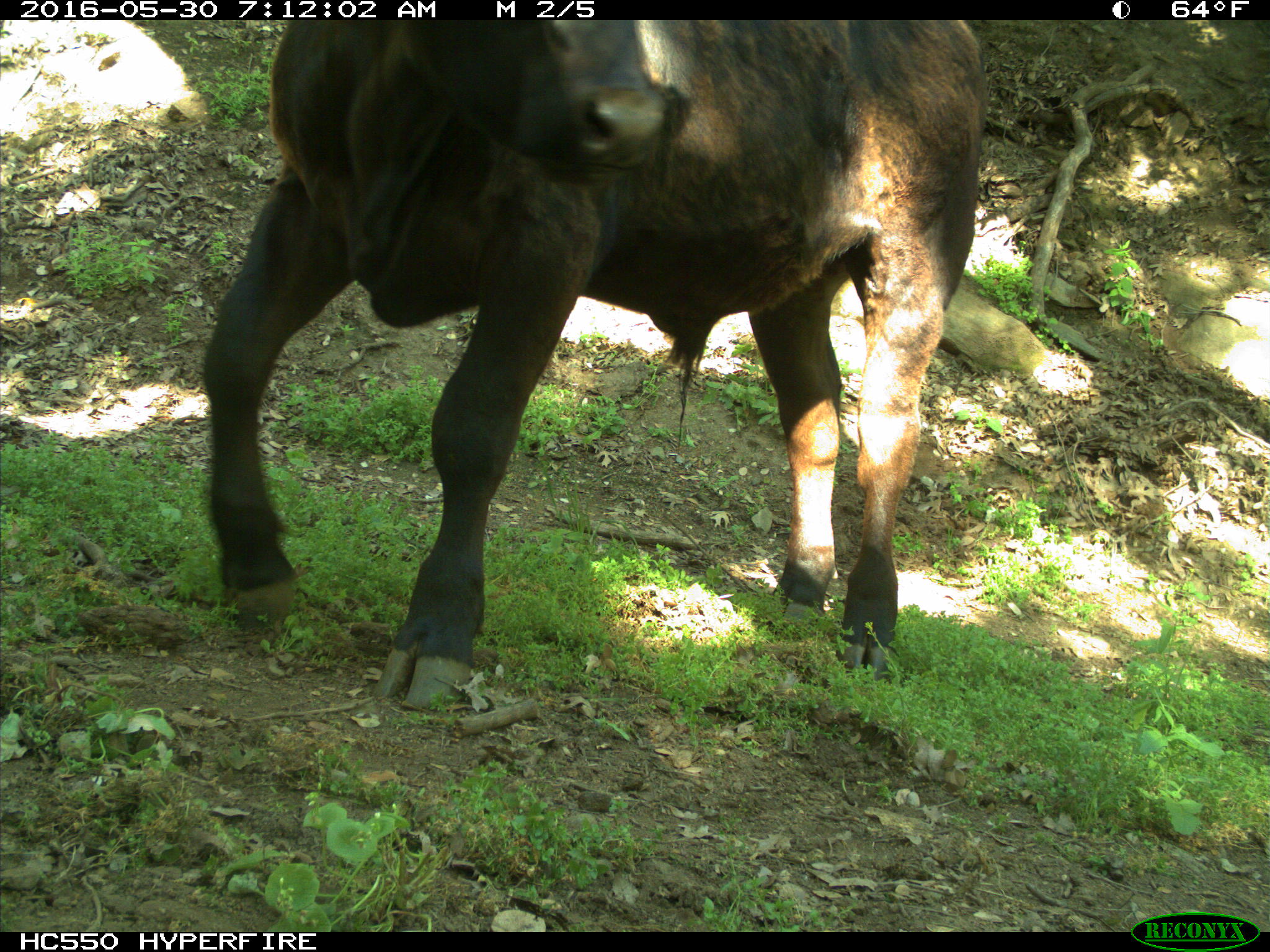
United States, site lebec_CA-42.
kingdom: Animalia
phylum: Chordata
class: Mammalia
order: Artiodactyla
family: Bovidae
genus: Bos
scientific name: Bos taurus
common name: domestic cow